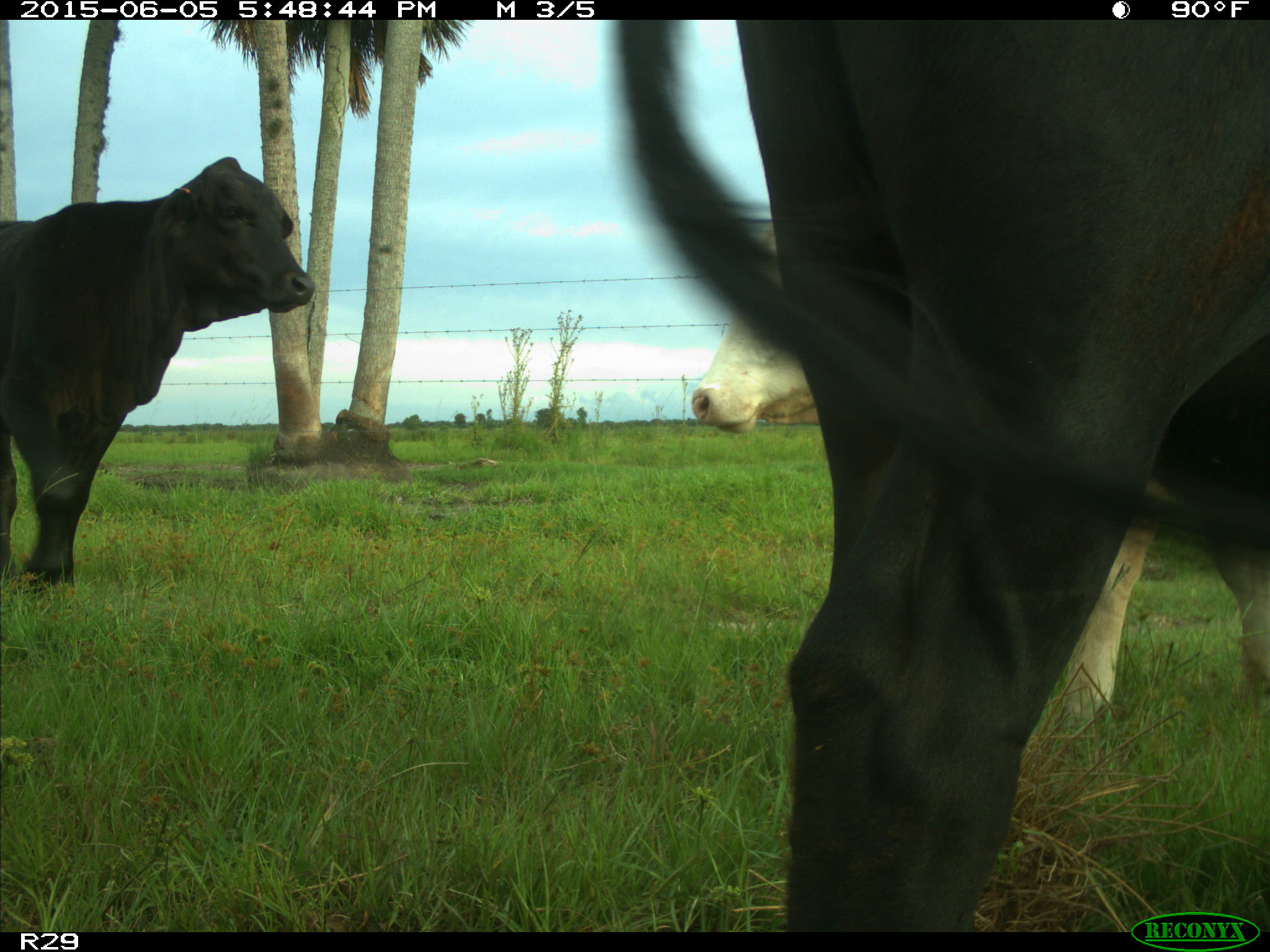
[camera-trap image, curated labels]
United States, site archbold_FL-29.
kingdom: Animalia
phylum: Chordata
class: Mammalia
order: Artiodactyla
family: Bovidae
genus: Bos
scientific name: Bos taurus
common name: domestic cow